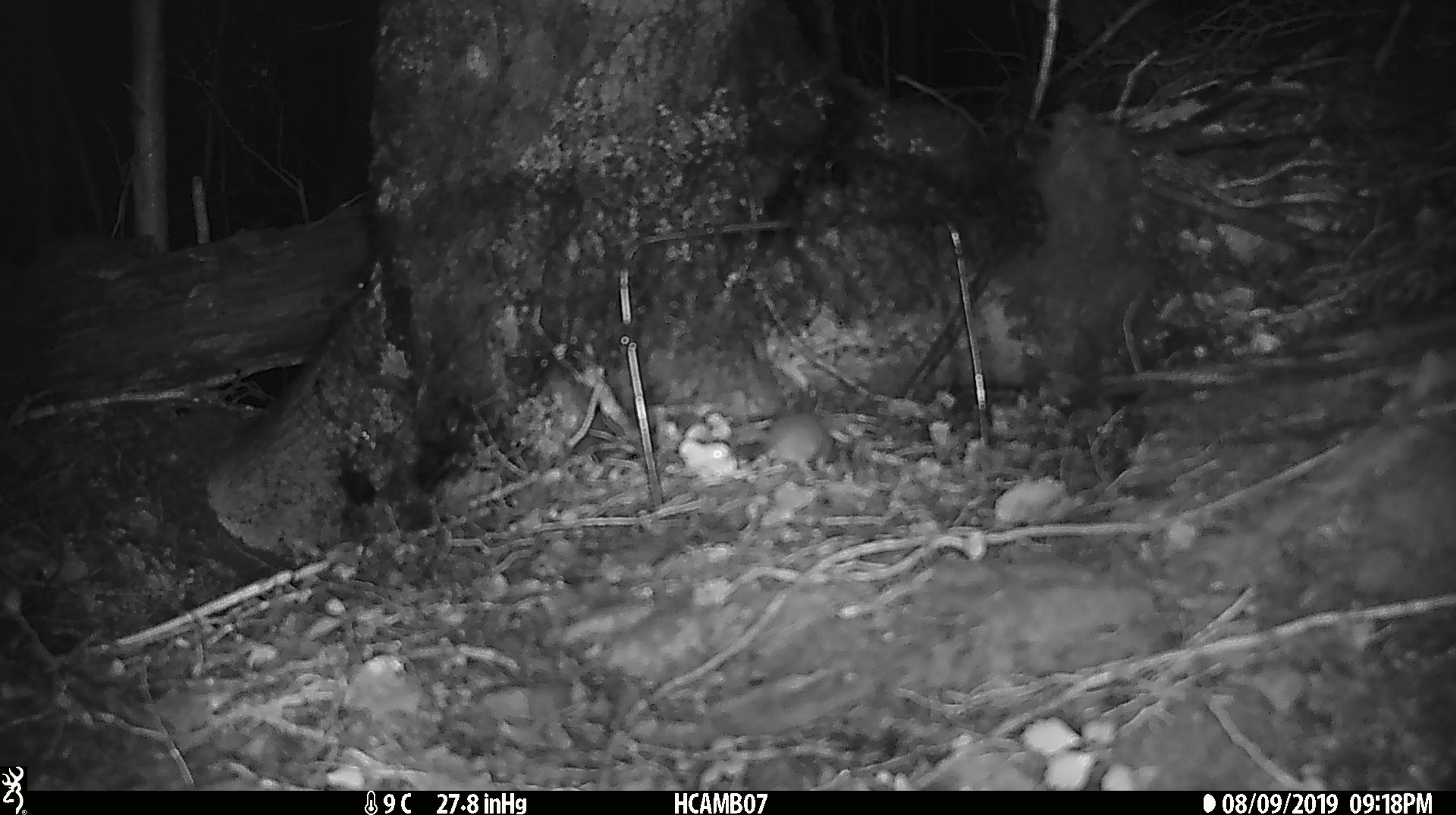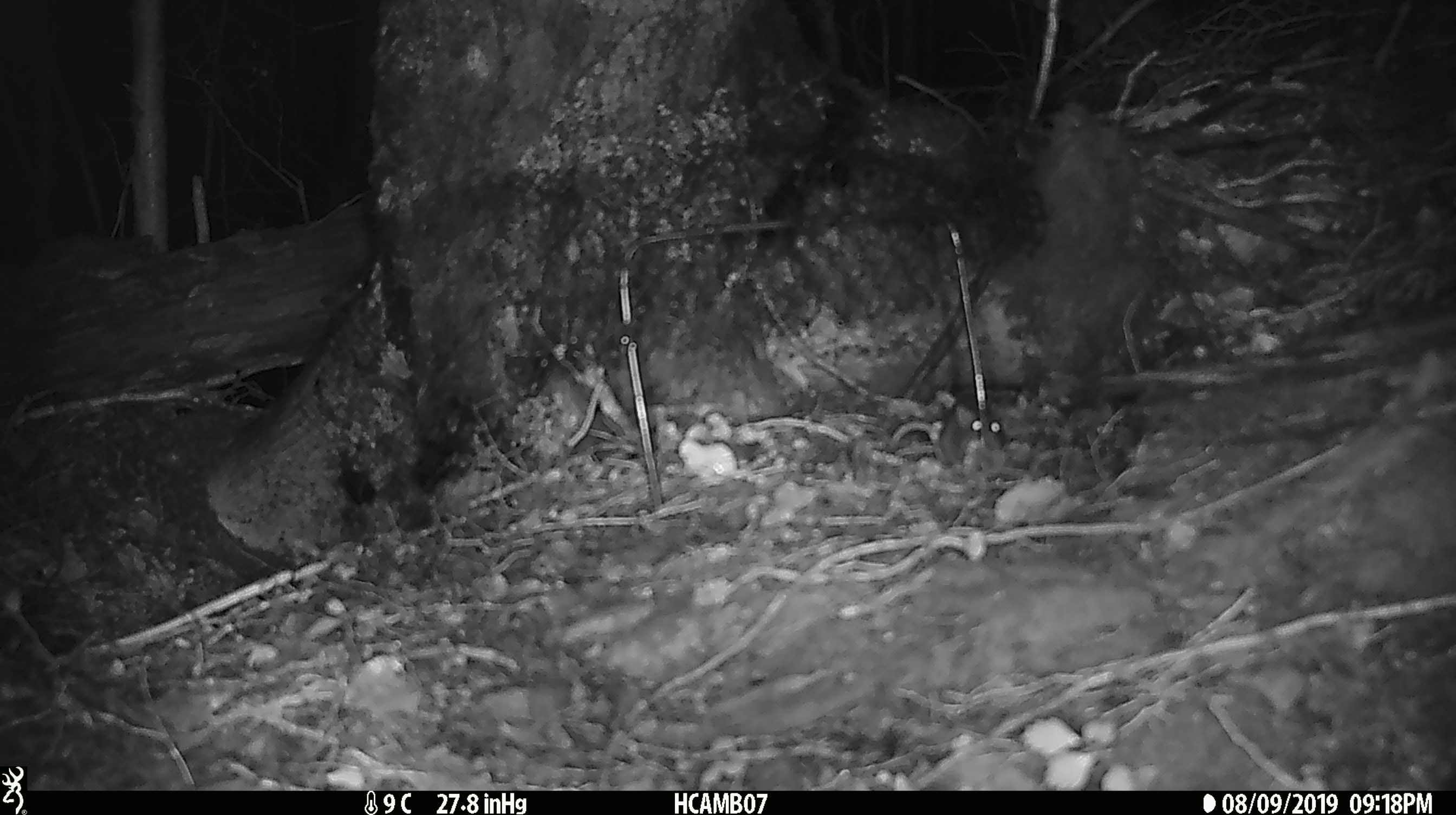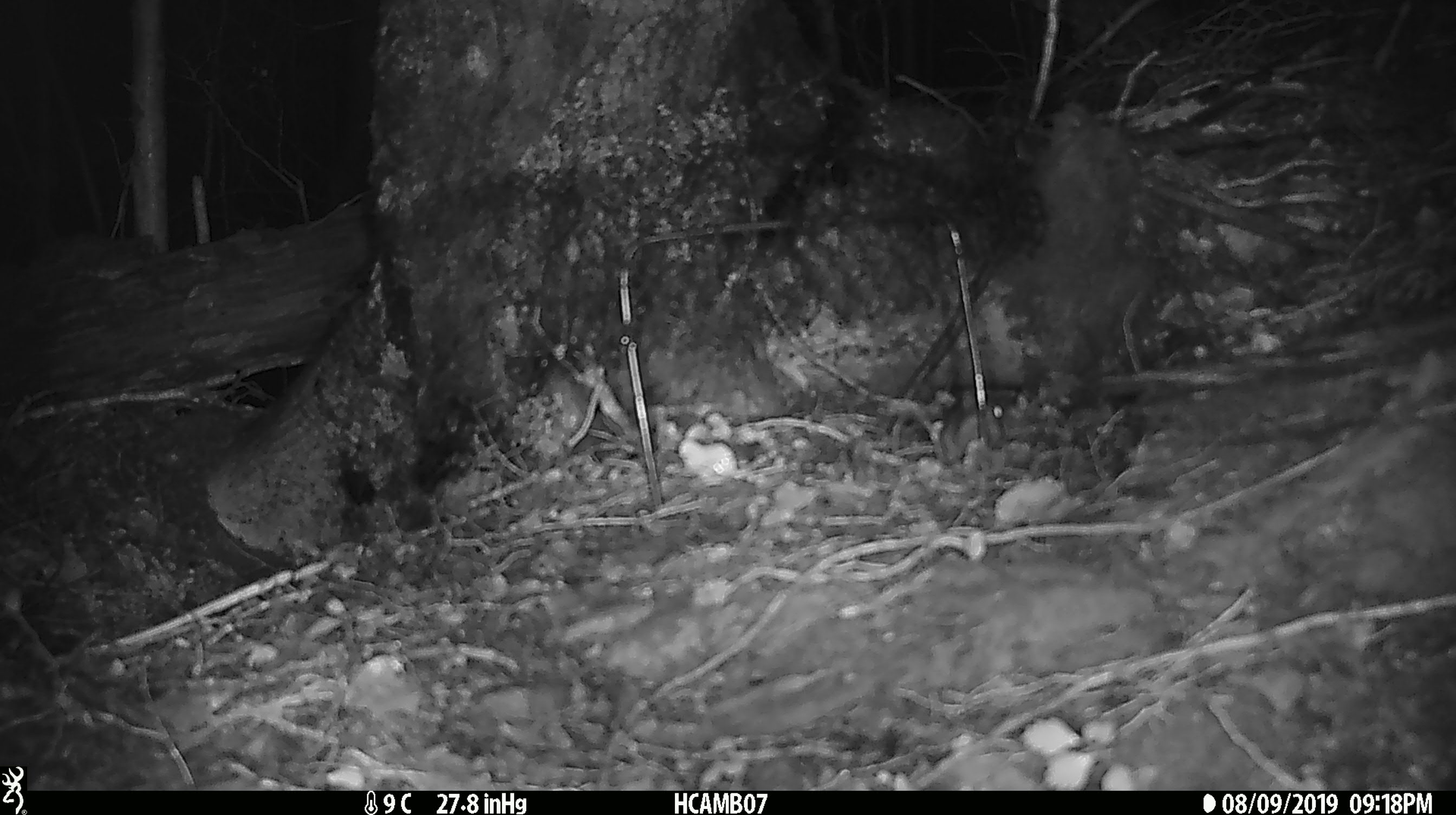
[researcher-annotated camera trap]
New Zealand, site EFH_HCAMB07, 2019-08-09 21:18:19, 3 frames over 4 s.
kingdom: Animalia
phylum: Chordata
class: Mammalia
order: Rodentia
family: Muridae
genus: Mus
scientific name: Mus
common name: mouse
Mouse (Mus).